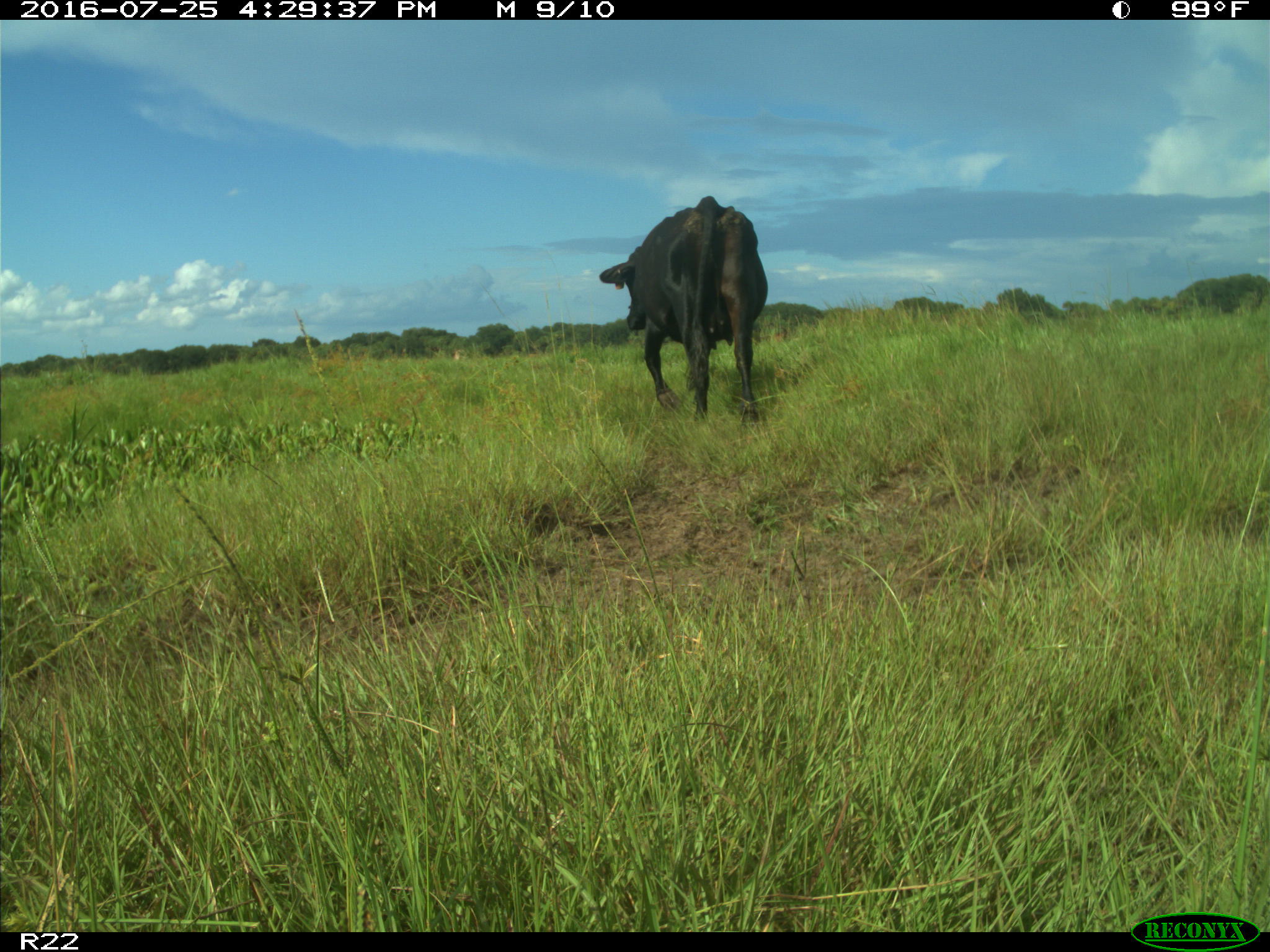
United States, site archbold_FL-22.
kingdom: Animalia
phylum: Chordata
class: Mammalia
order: Artiodactyla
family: Bovidae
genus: Bos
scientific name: Bos taurus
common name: domestic cow